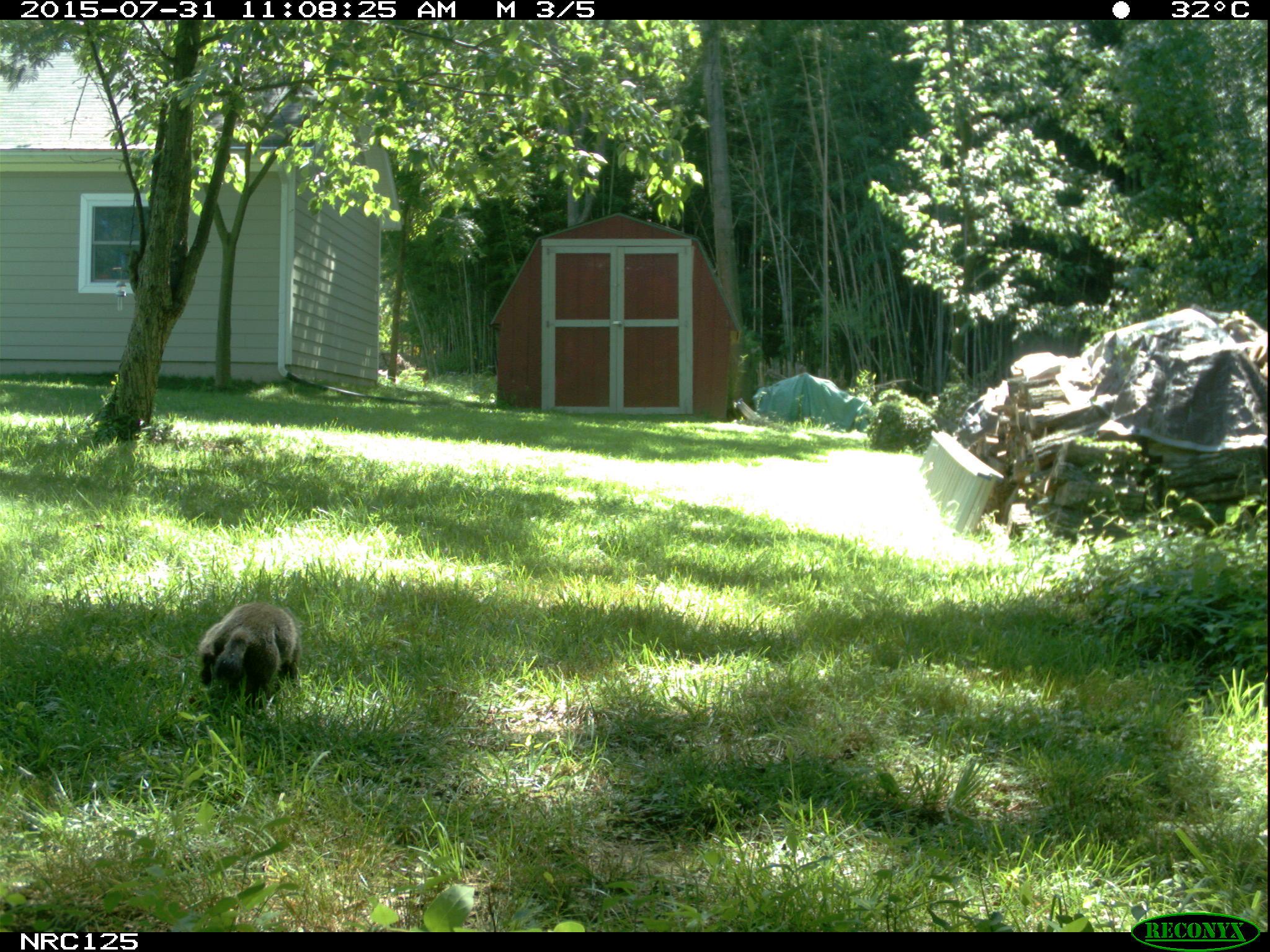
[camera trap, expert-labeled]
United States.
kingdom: Animalia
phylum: Chordata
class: Mammalia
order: Rodentia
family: Sciuridae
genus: Marmota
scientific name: Marmota monax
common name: woodchuck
Woodchuck (Marmota monax).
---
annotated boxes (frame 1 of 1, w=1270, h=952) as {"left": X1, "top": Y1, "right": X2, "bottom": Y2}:
Woodchuck: {"left": 190, "top": 601, "right": 304, "bottom": 719}